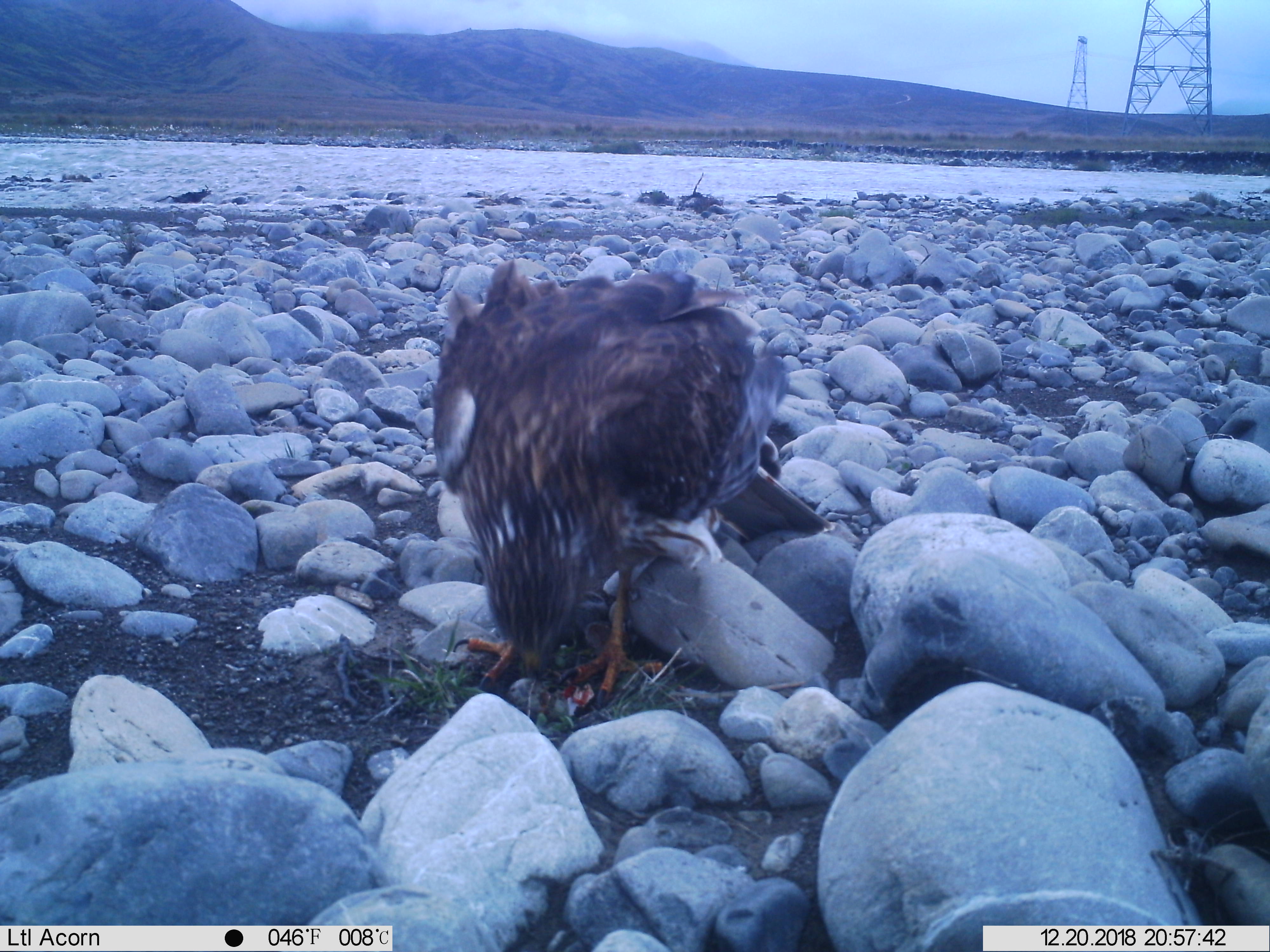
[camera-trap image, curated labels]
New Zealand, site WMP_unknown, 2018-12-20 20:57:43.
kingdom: Animalia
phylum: Chordata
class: Aves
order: Accipitriformes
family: Accipitridae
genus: Circus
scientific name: Circus approximans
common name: swamp harrier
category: harrier